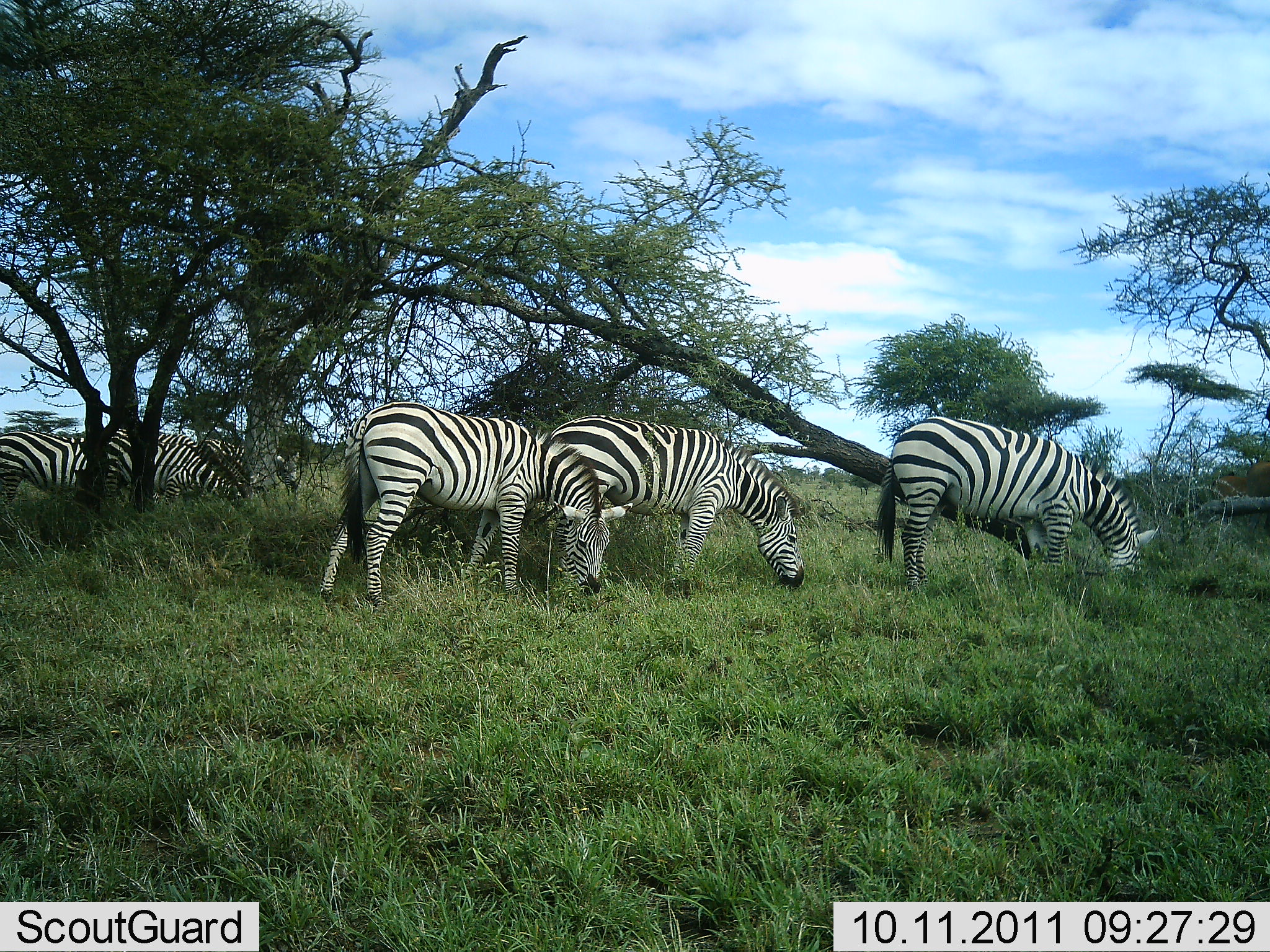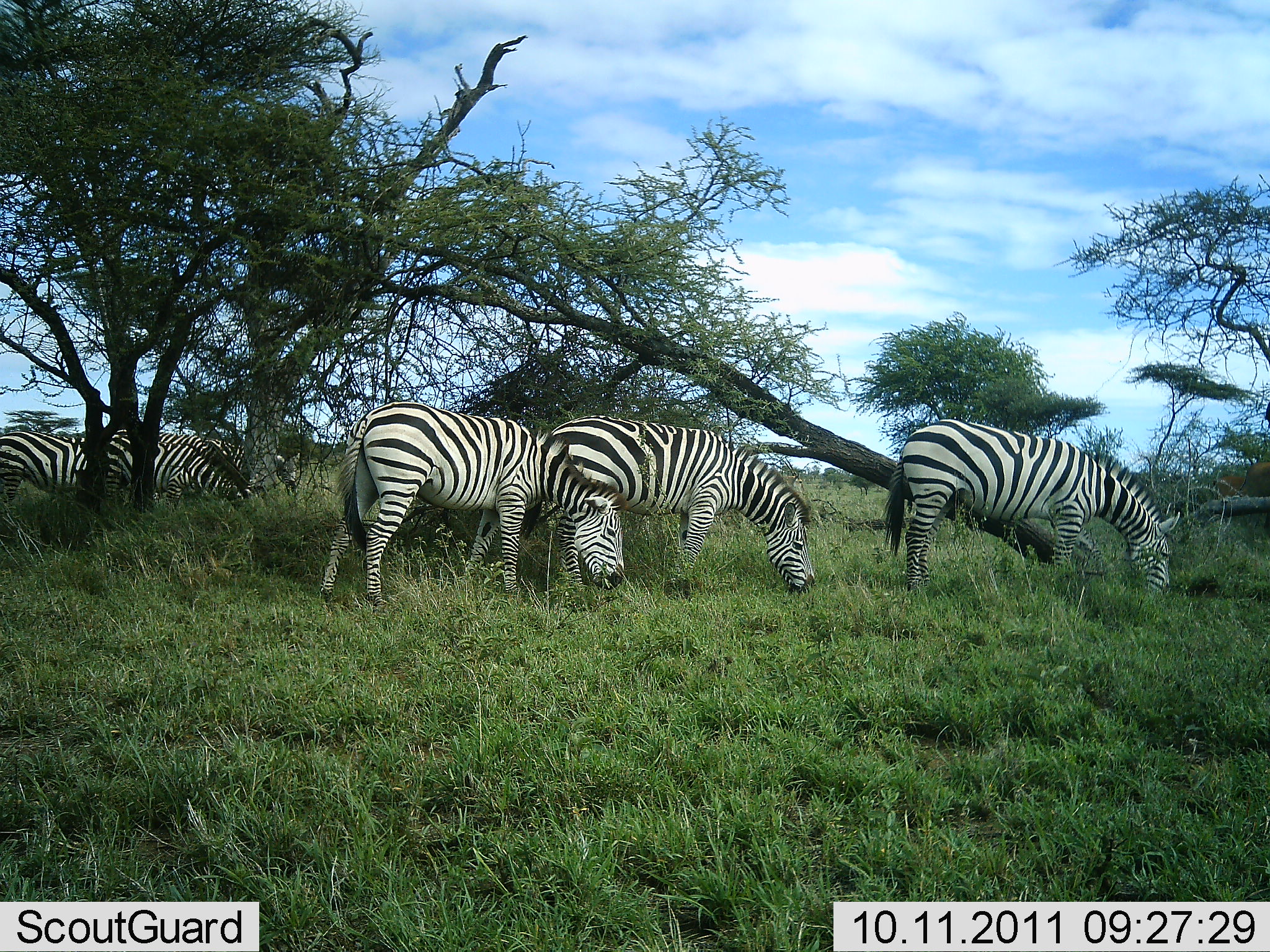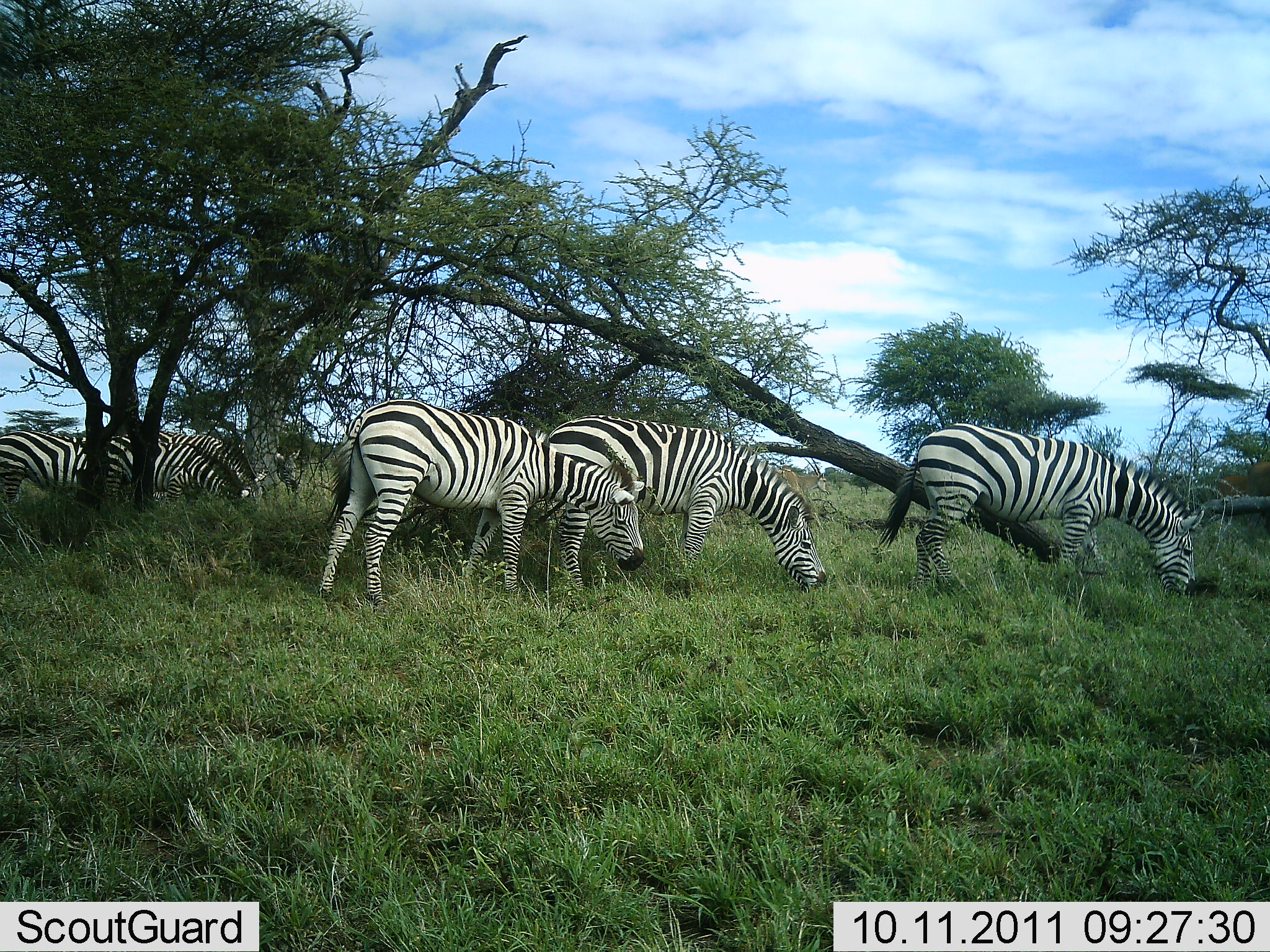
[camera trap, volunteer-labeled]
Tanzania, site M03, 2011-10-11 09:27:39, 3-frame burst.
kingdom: Animalia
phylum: Chordata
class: Mammalia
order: Perissodactyla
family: Equidae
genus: Equus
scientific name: Equus quagga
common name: plains zebra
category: zebra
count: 6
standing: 20%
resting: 0%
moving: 0%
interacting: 0%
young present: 0%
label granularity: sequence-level